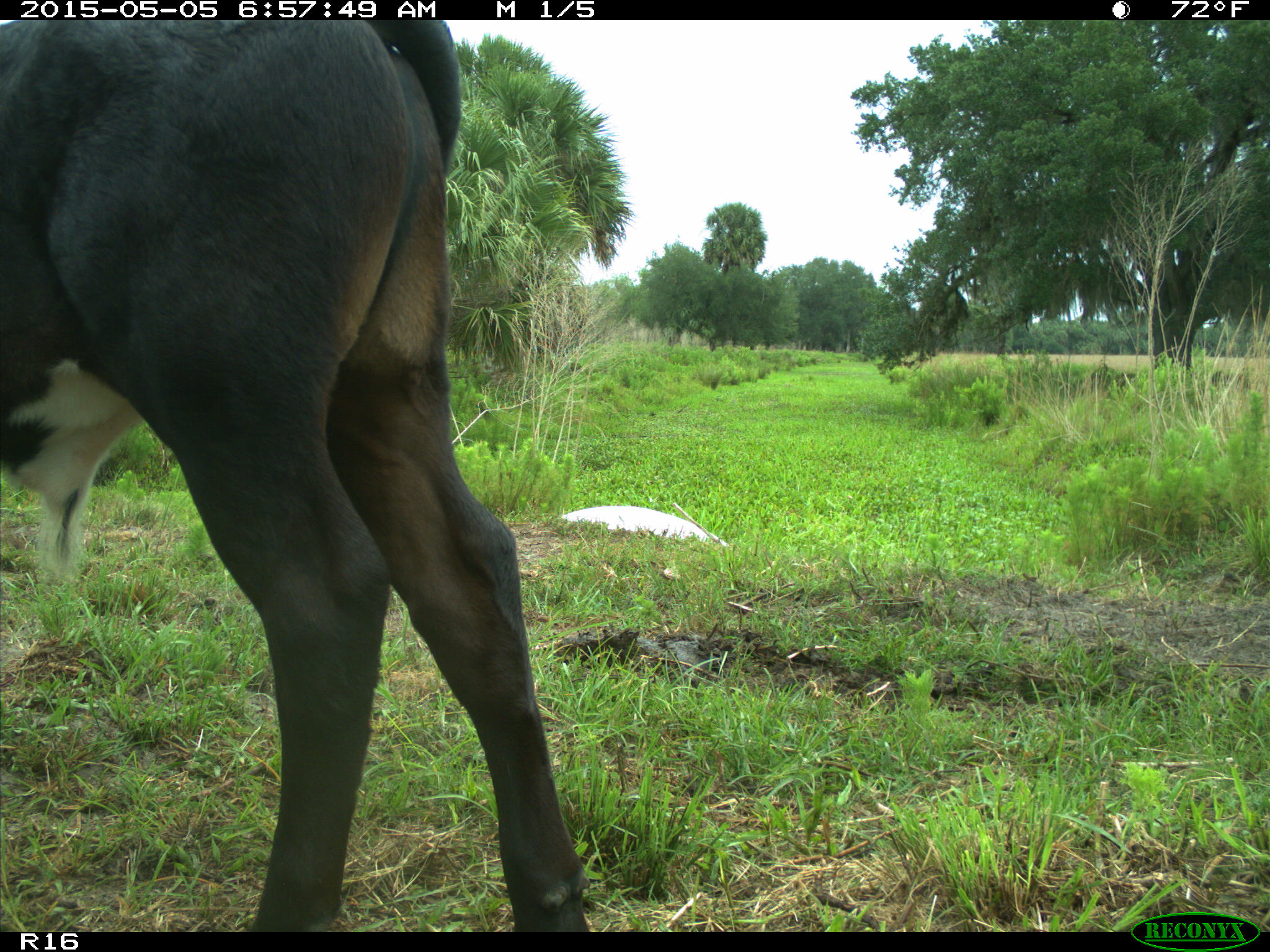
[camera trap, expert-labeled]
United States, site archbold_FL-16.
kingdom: Animalia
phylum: Chordata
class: Mammalia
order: Artiodactyla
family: Bovidae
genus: Bos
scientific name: Bos taurus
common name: domestic cow